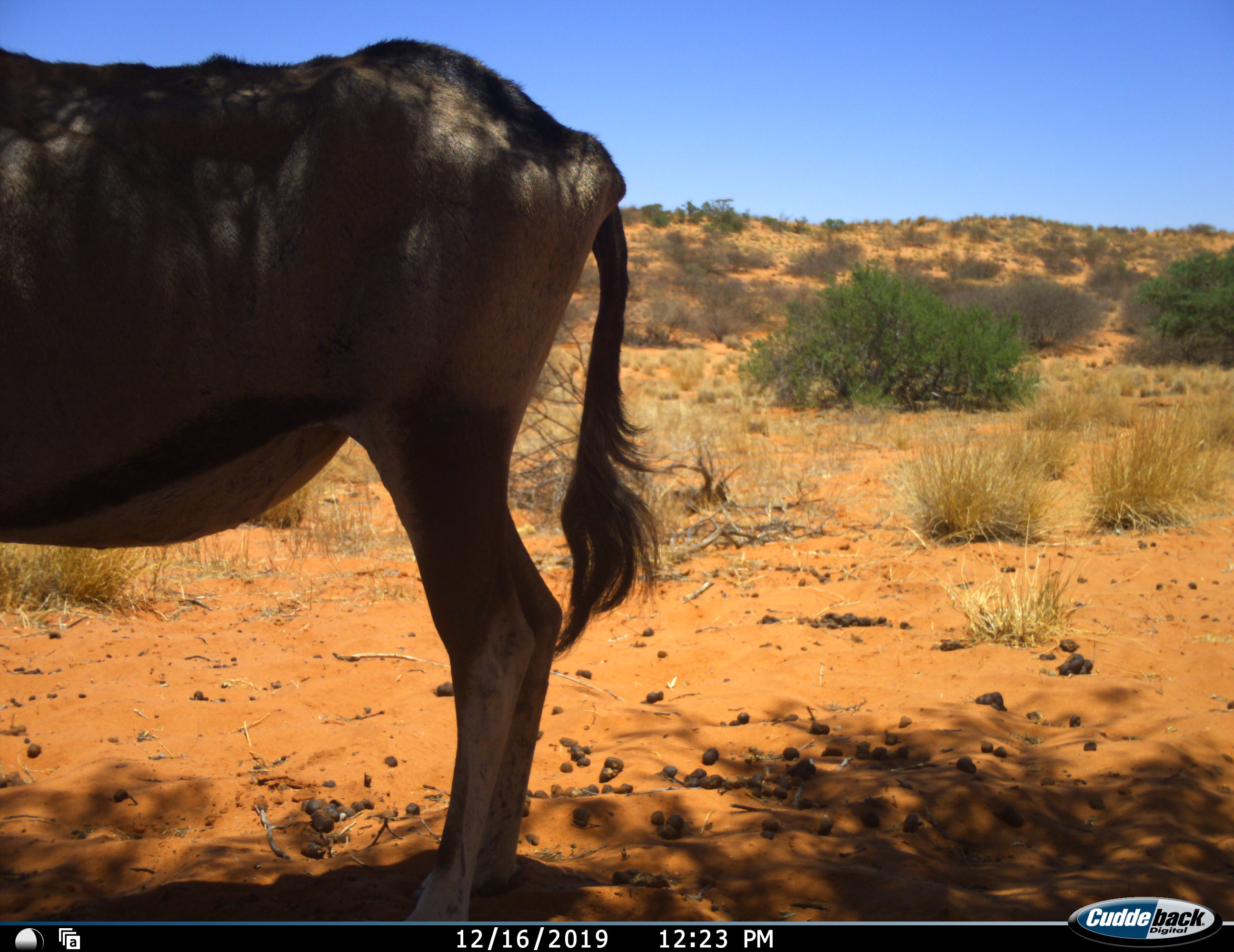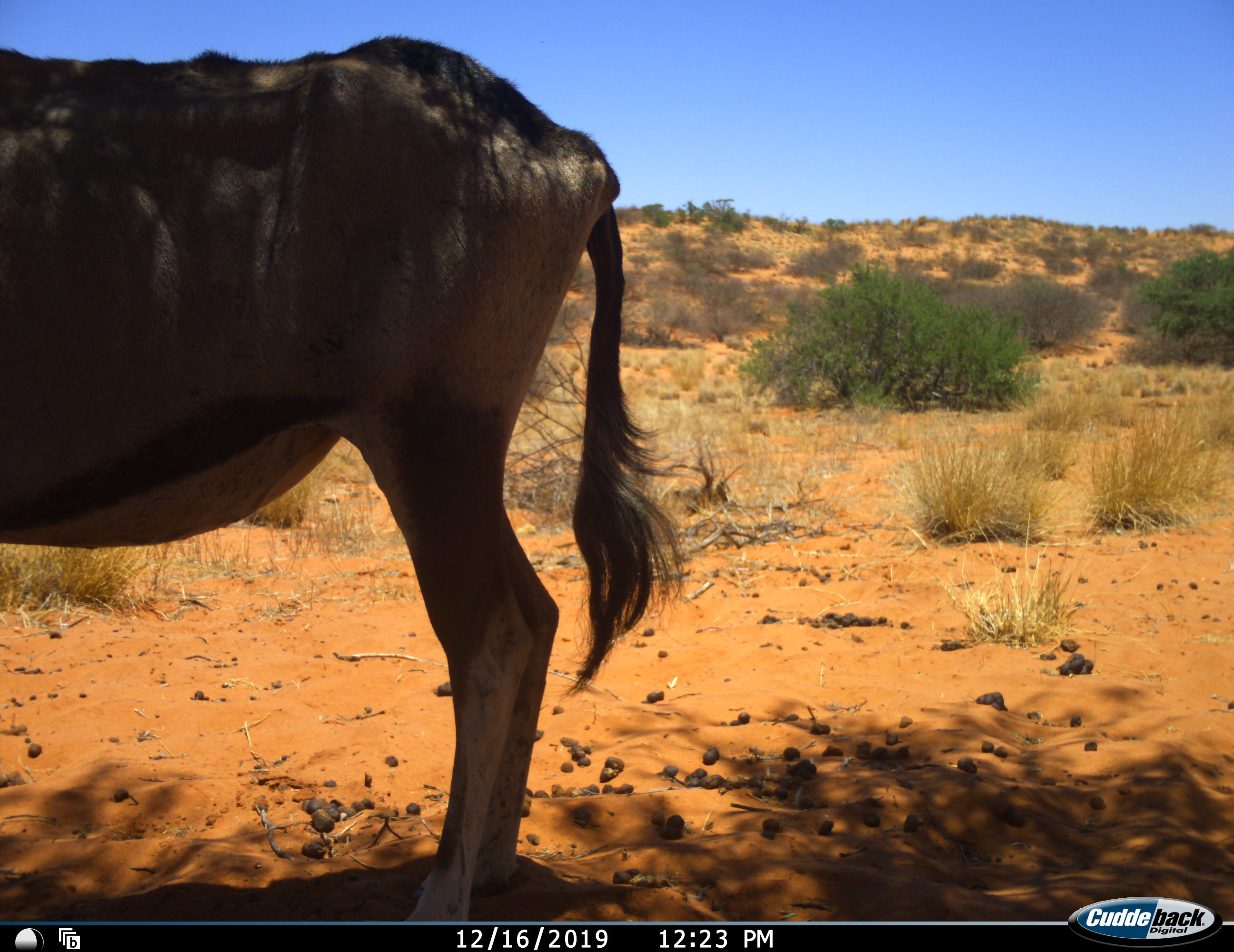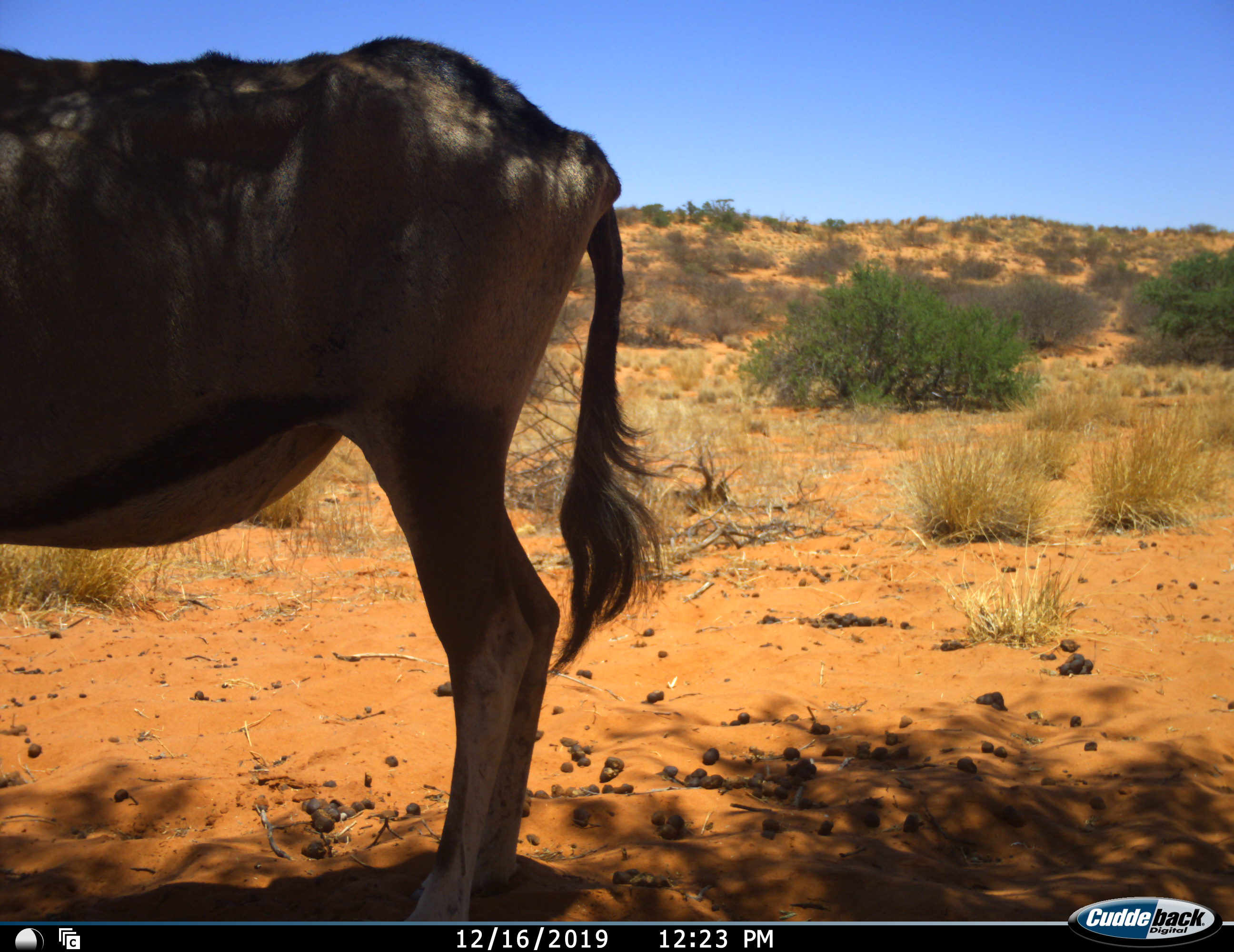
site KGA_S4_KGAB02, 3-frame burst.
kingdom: Animalia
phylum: Chordata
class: Mammalia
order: Artiodactyla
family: Bovidae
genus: Oryx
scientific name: Oryx gazella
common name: gemsbok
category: oryx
Oryx (gemsbok) (Oryx gazella), count 1. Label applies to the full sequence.